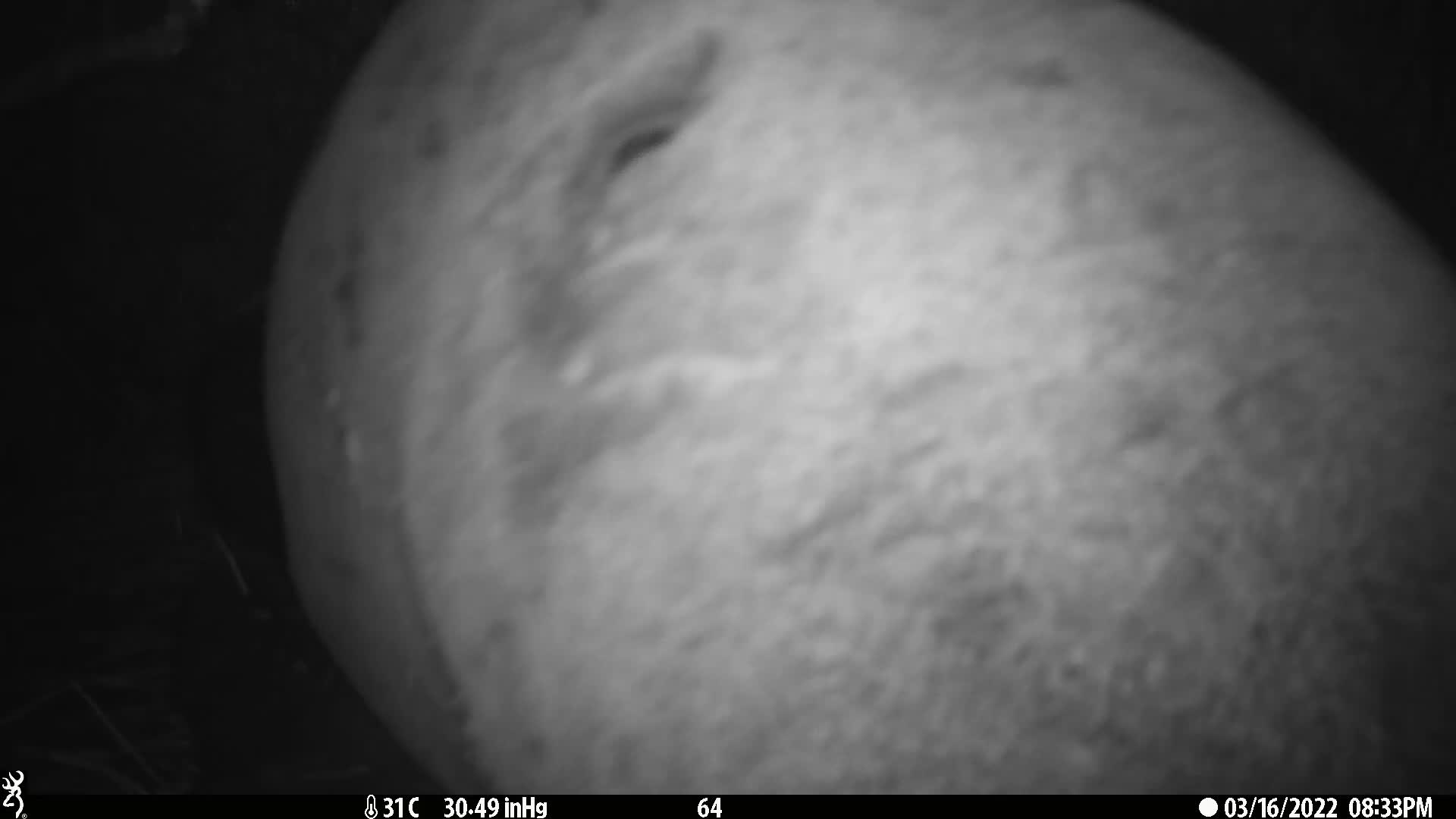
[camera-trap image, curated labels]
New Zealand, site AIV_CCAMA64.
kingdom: Animalia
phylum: Chordata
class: Mammalia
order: Carnivora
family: Otariidae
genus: Phocarctos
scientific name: Phocarctos hookeri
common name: new zealand sea lion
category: sealion